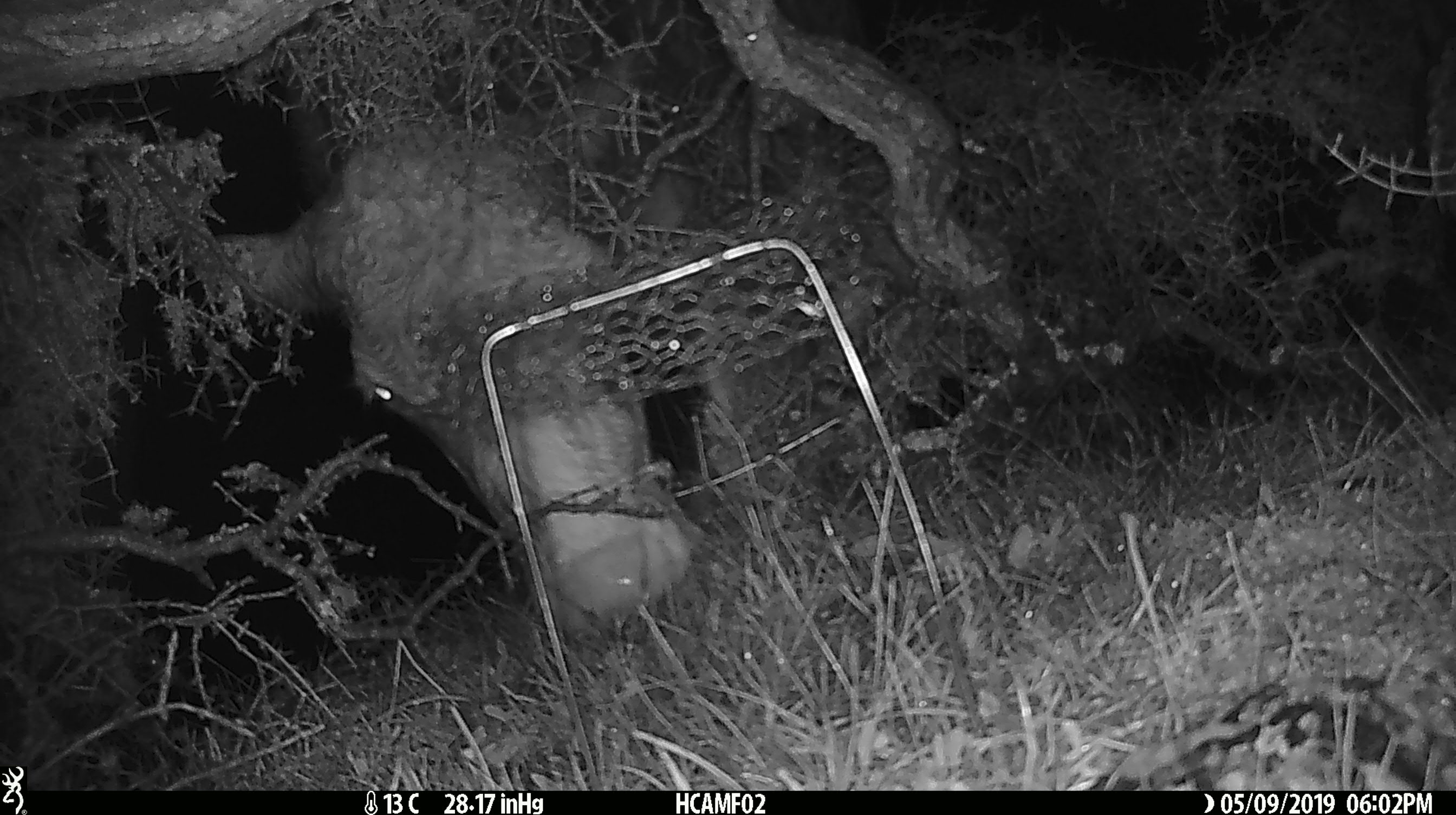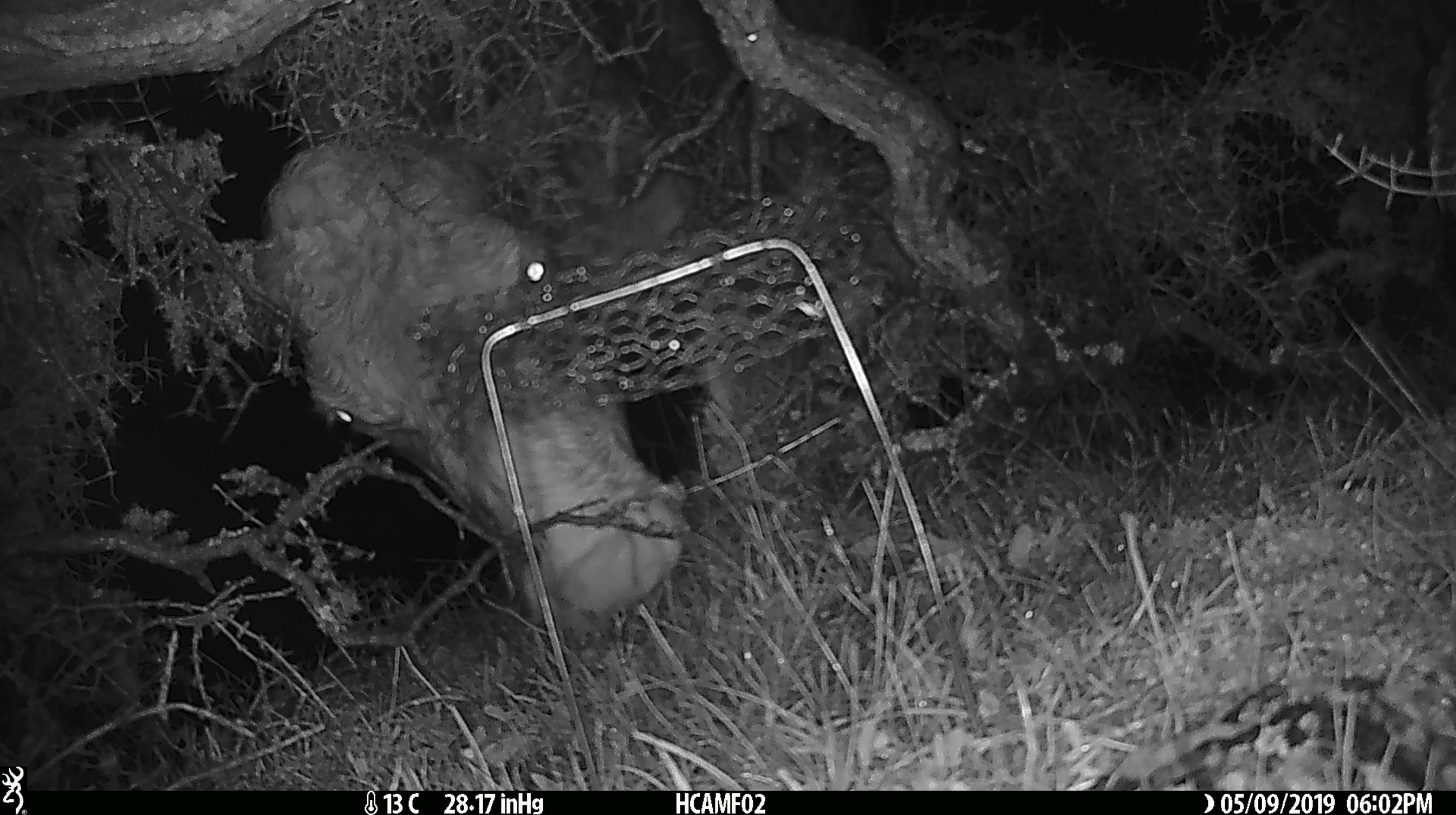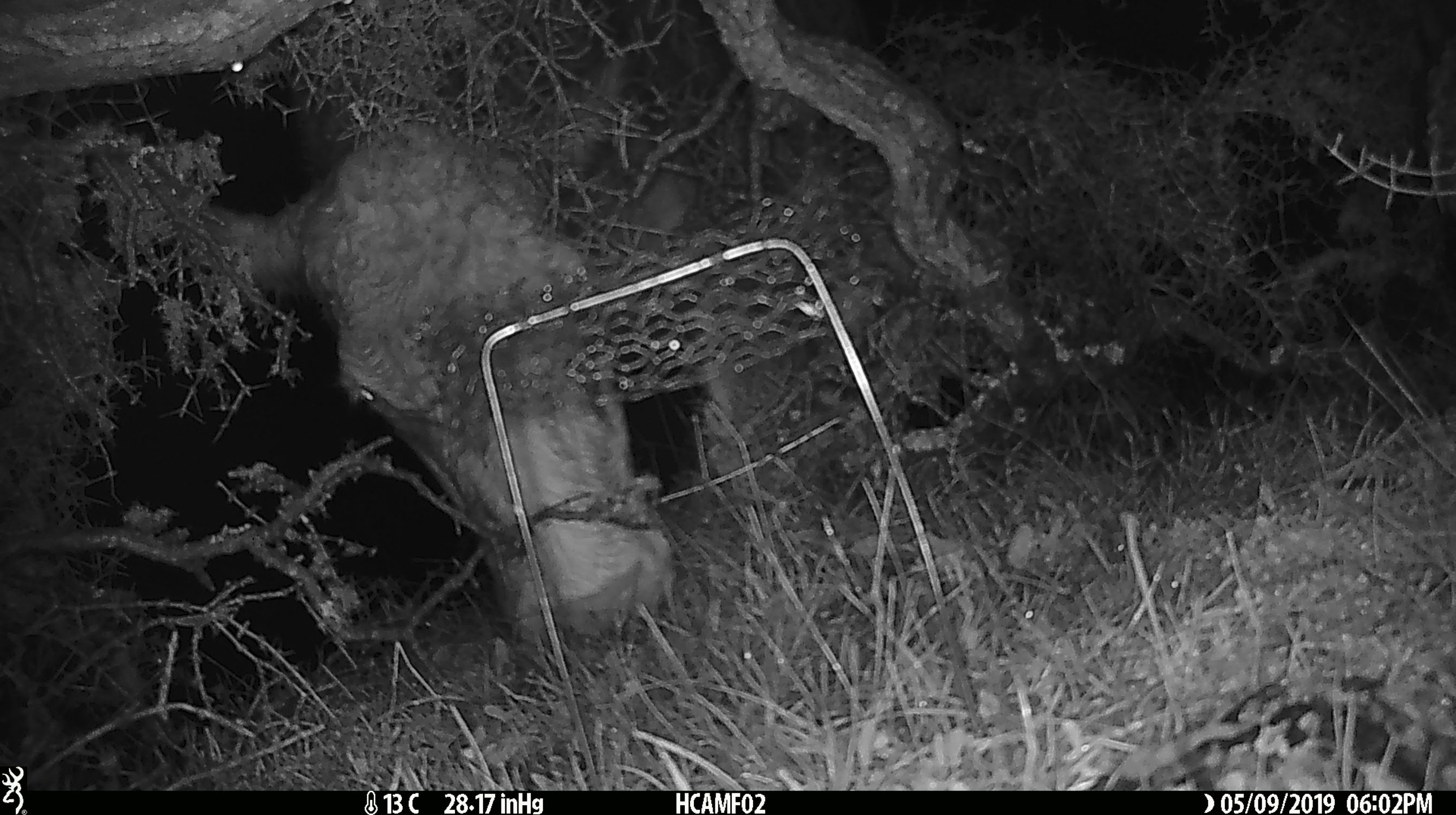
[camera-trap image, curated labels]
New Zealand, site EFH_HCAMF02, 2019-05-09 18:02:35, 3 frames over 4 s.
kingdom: Animalia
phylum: Chordata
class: Mammalia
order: Artiodactyla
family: Bovidae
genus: Bos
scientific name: Bos taurus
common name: domestic cow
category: cow